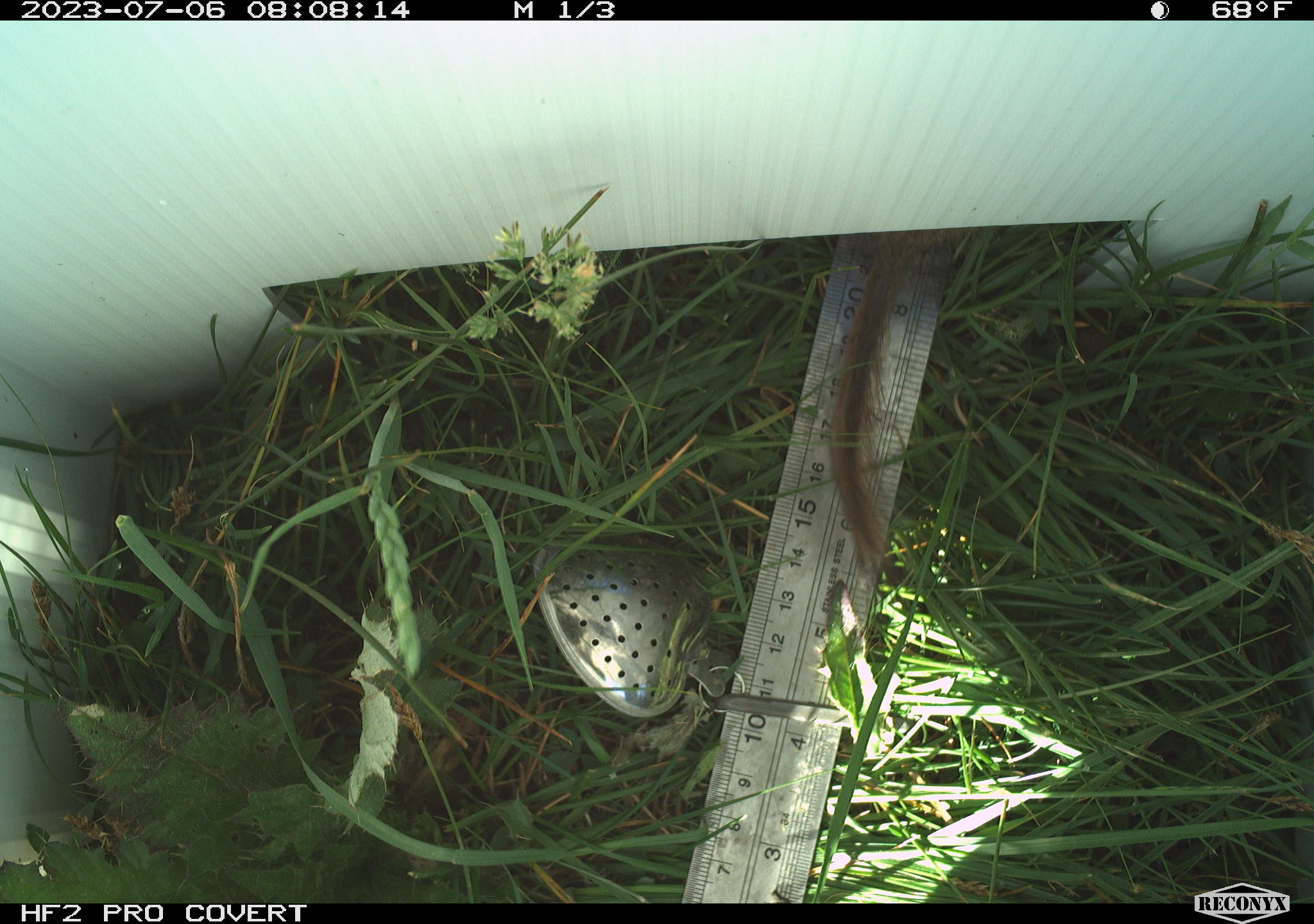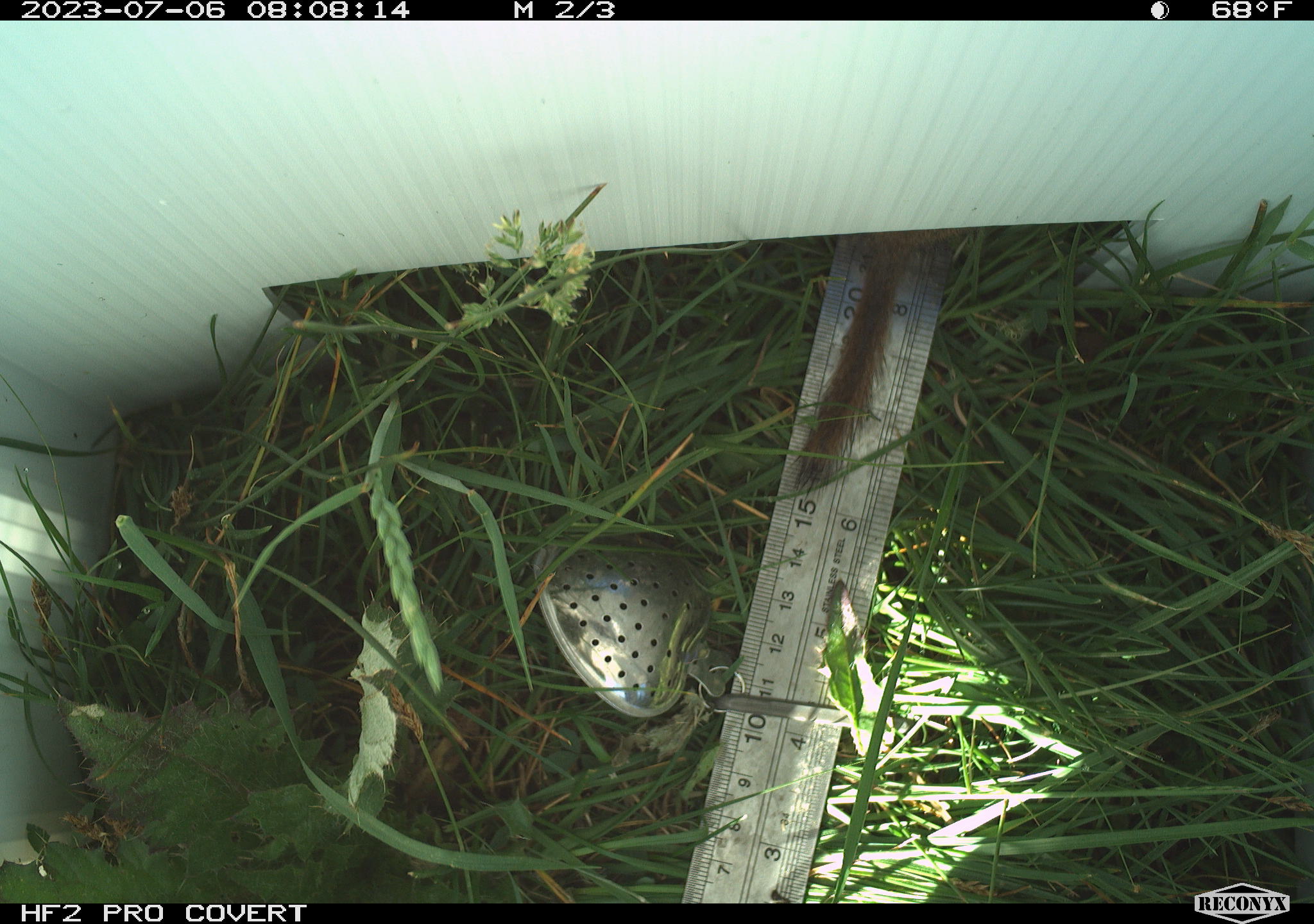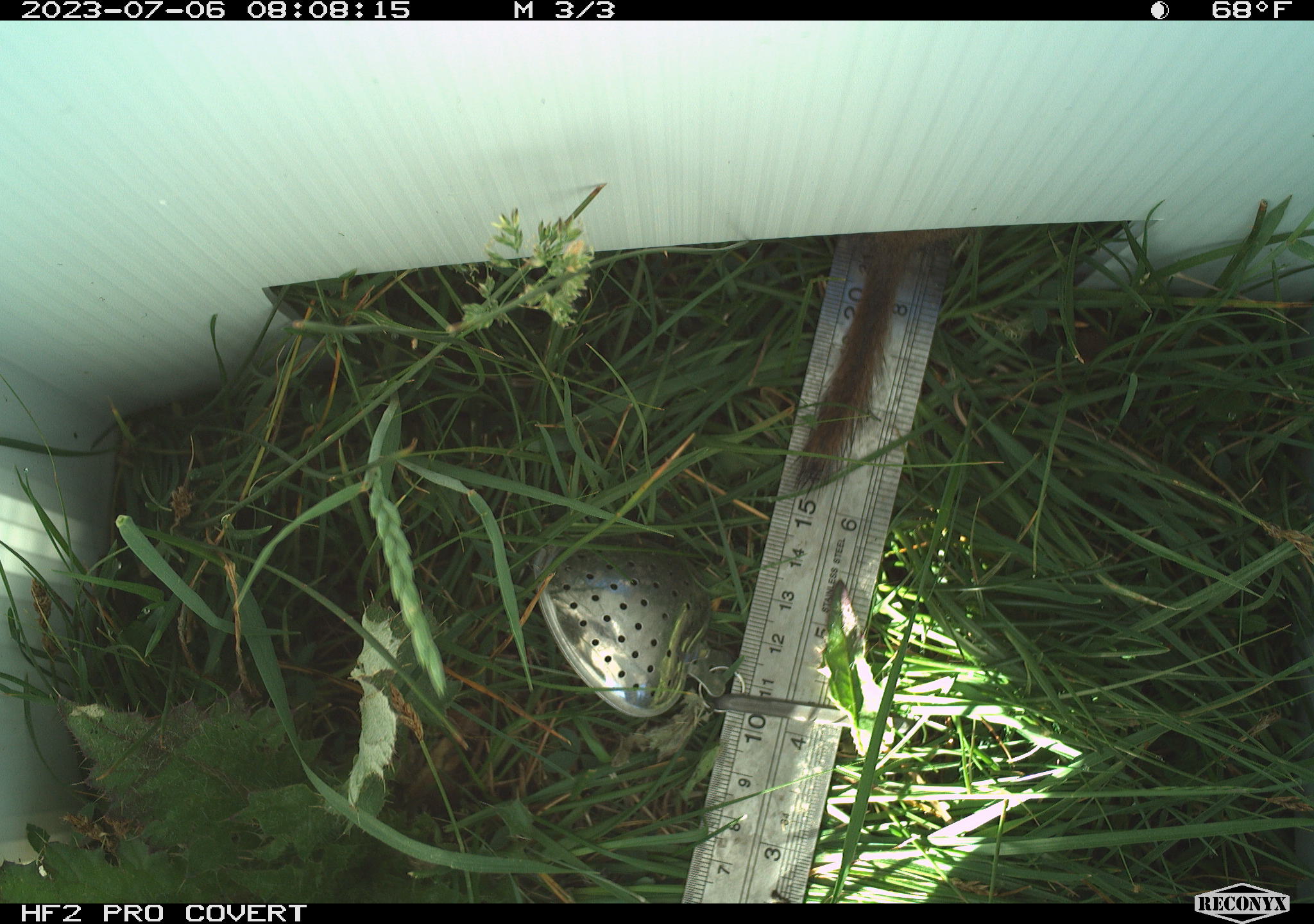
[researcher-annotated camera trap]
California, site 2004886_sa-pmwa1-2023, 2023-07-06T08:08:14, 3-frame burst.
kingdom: Animalia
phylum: Chordata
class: Mammalia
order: Rodentia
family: Sciuridae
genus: Urocitellus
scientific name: Urocitellus beldingi beldingi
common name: belding's ground squirrel